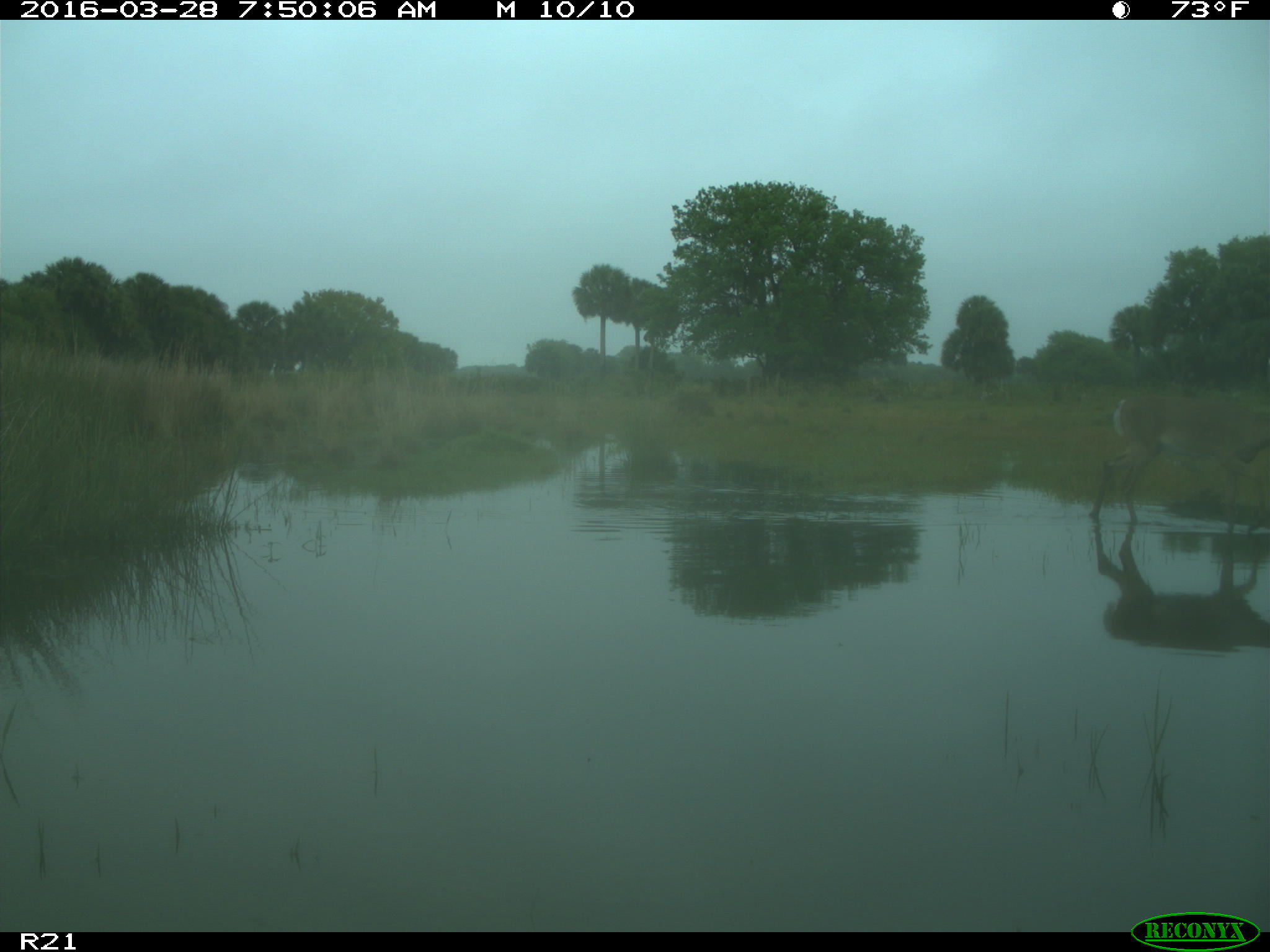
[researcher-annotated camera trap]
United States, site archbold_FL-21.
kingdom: Animalia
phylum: Chordata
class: Mammalia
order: Artiodactyla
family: Cervidae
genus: Odocoileus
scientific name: Odocoileus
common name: deer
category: unidentified deer